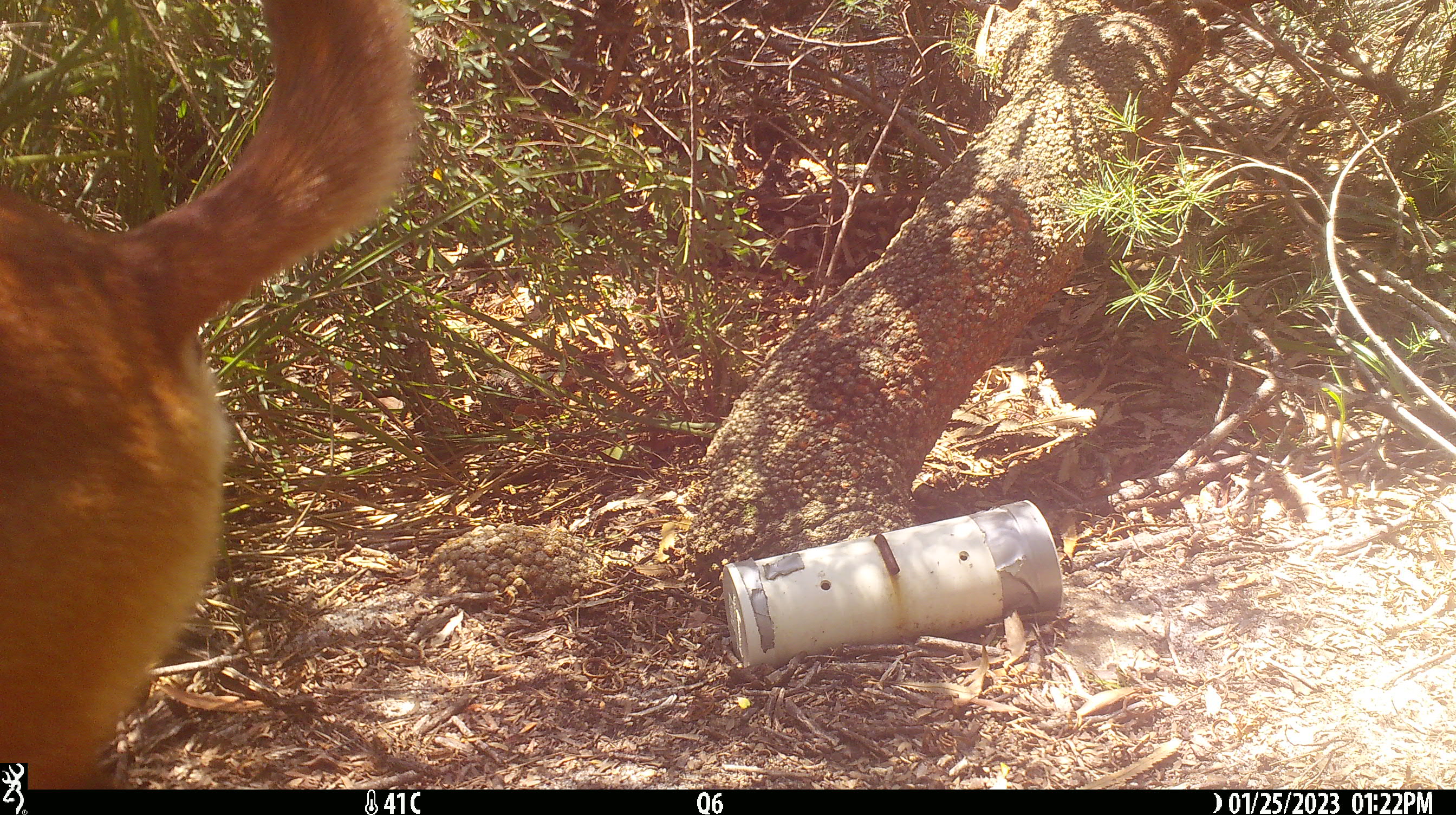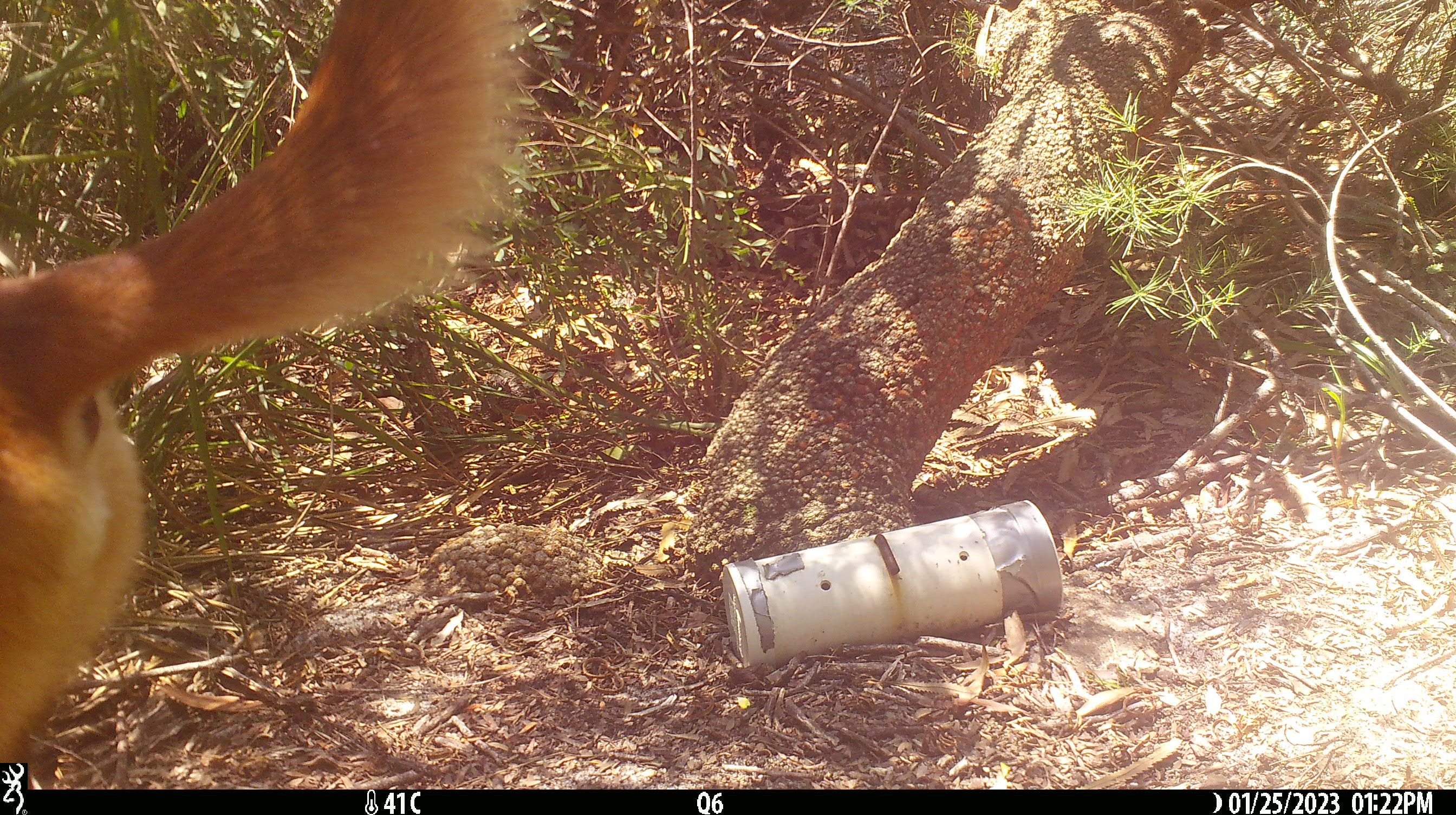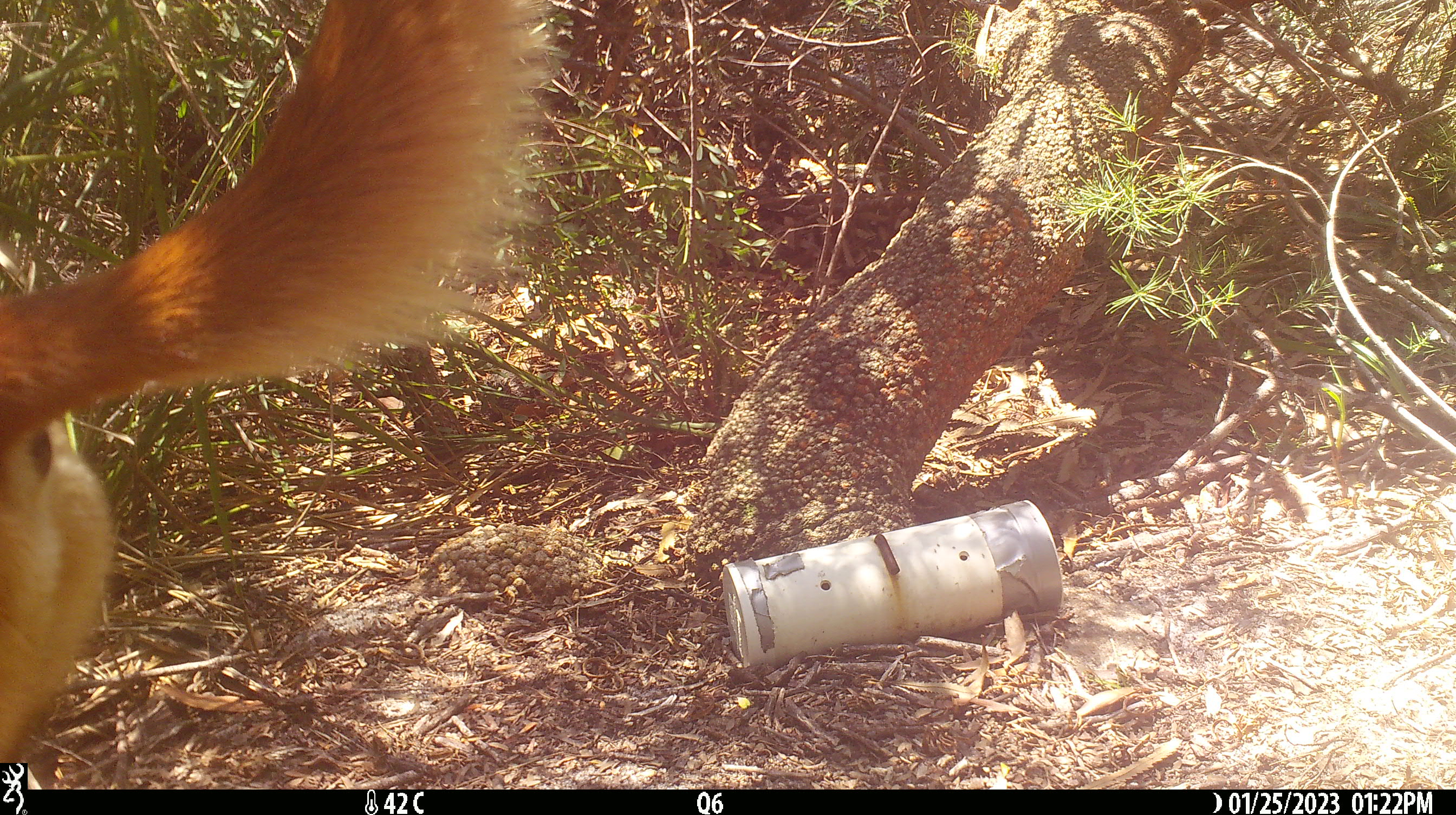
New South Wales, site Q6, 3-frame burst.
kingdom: Animalia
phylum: Chordata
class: Mammalia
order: Carnivora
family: Canidae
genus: Canis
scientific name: Canis familiaris dingo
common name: dingo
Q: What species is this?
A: Dingo (Canis familiaris dingo).